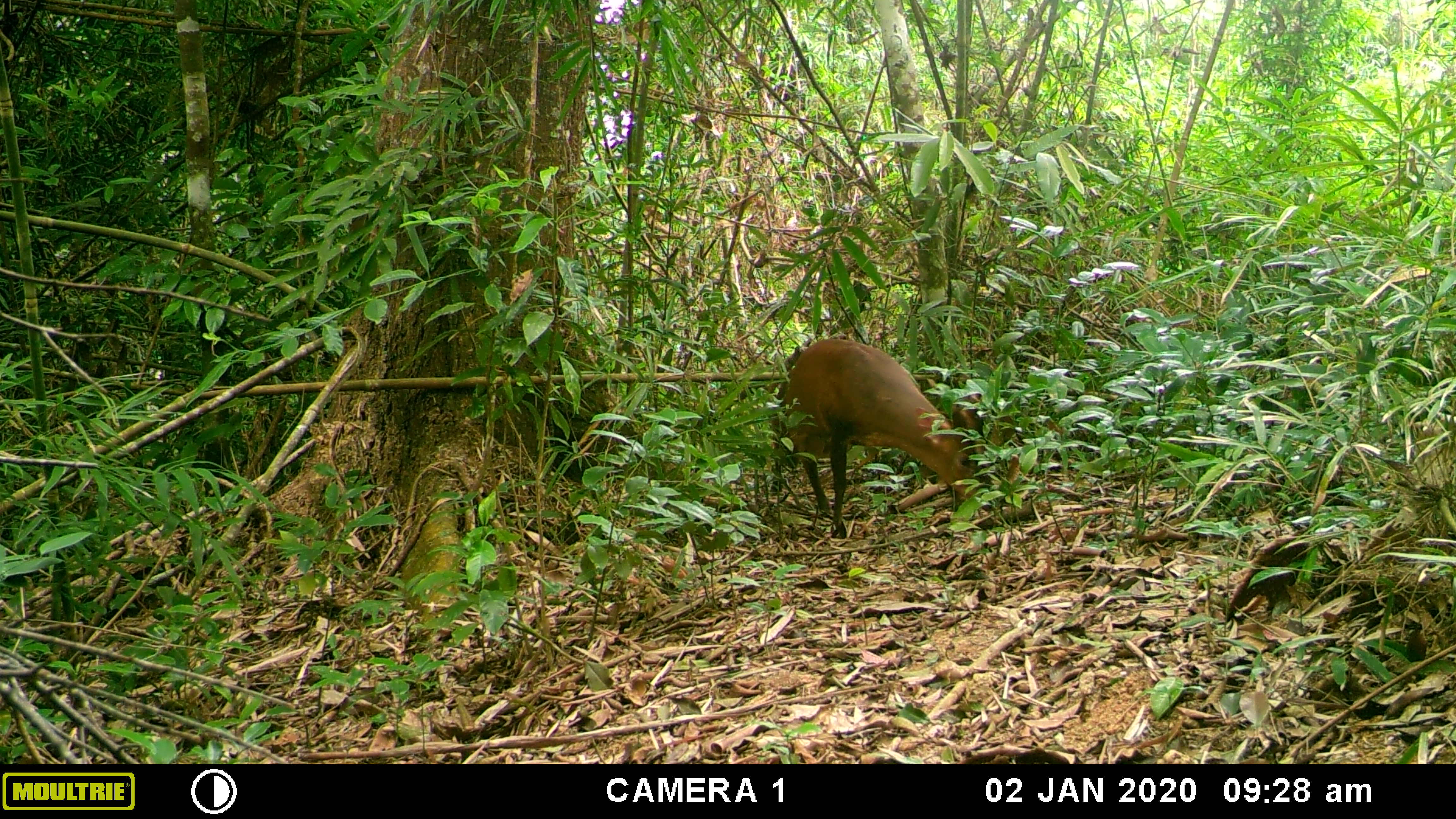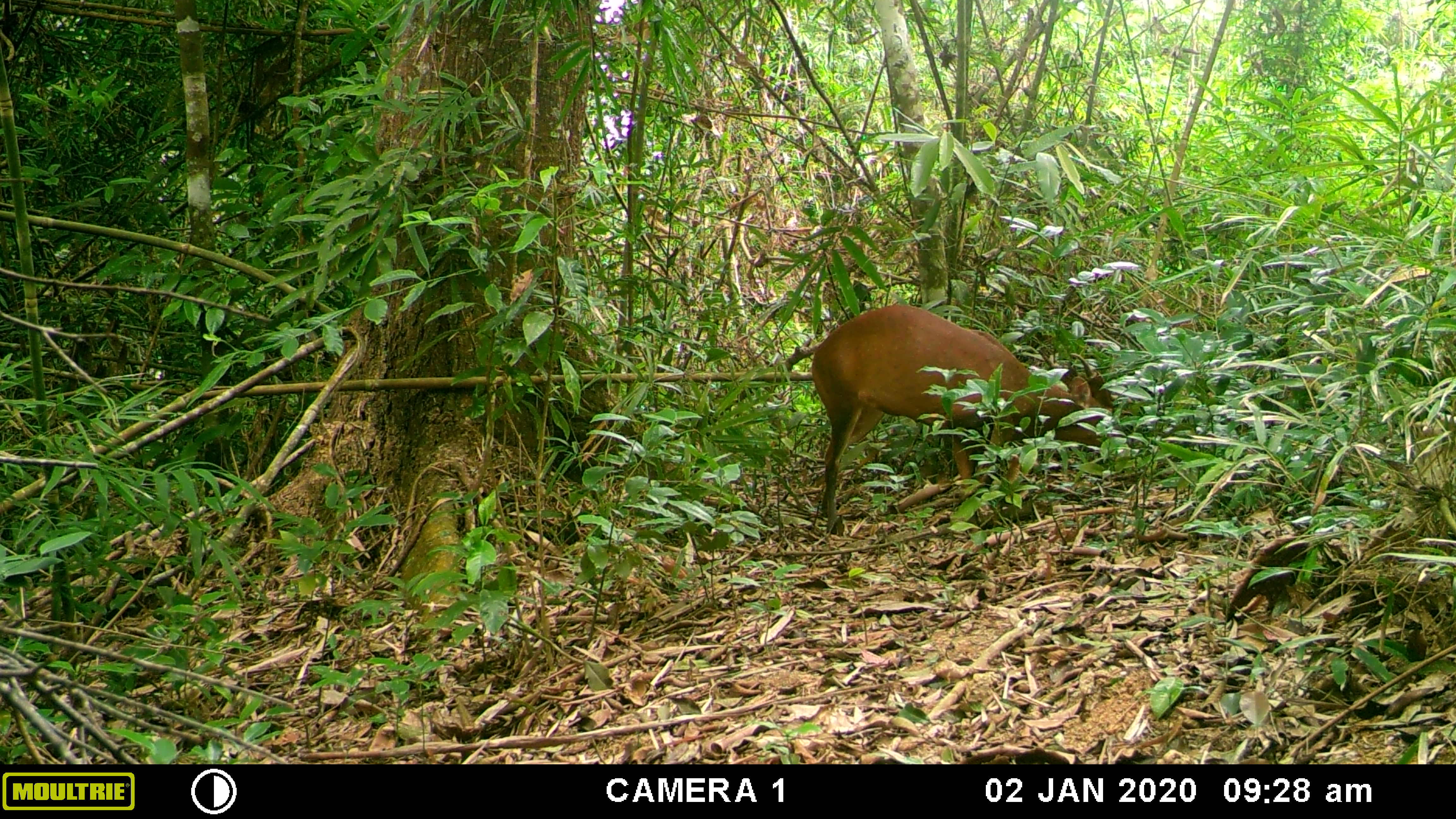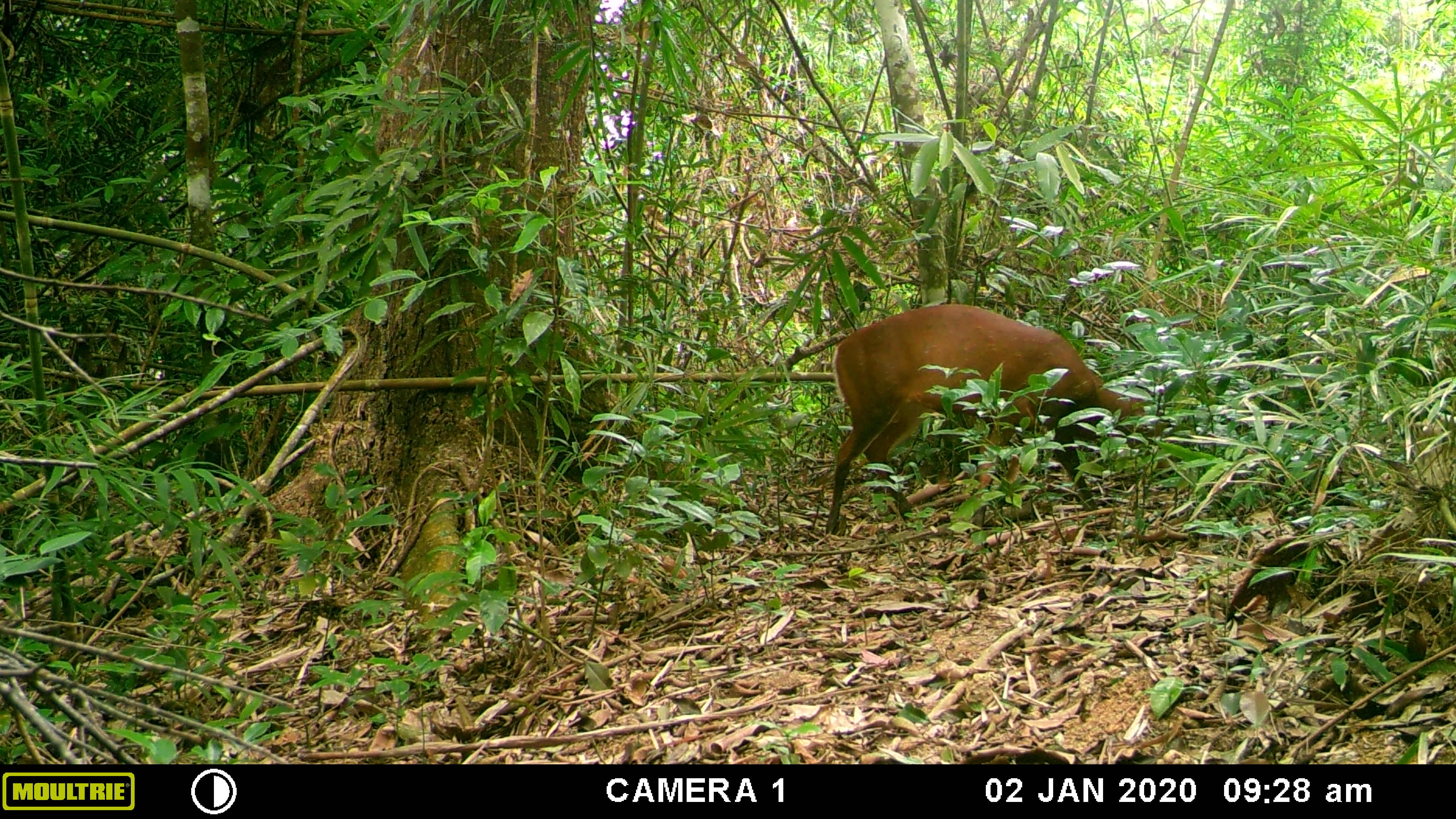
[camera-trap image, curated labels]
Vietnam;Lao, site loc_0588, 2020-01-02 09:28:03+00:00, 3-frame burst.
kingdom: Animalia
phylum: Chordata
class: Mammalia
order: Artiodactyla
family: Cervidae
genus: Muntiacus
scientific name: Muntiacus muntjak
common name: red muntjac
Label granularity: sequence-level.